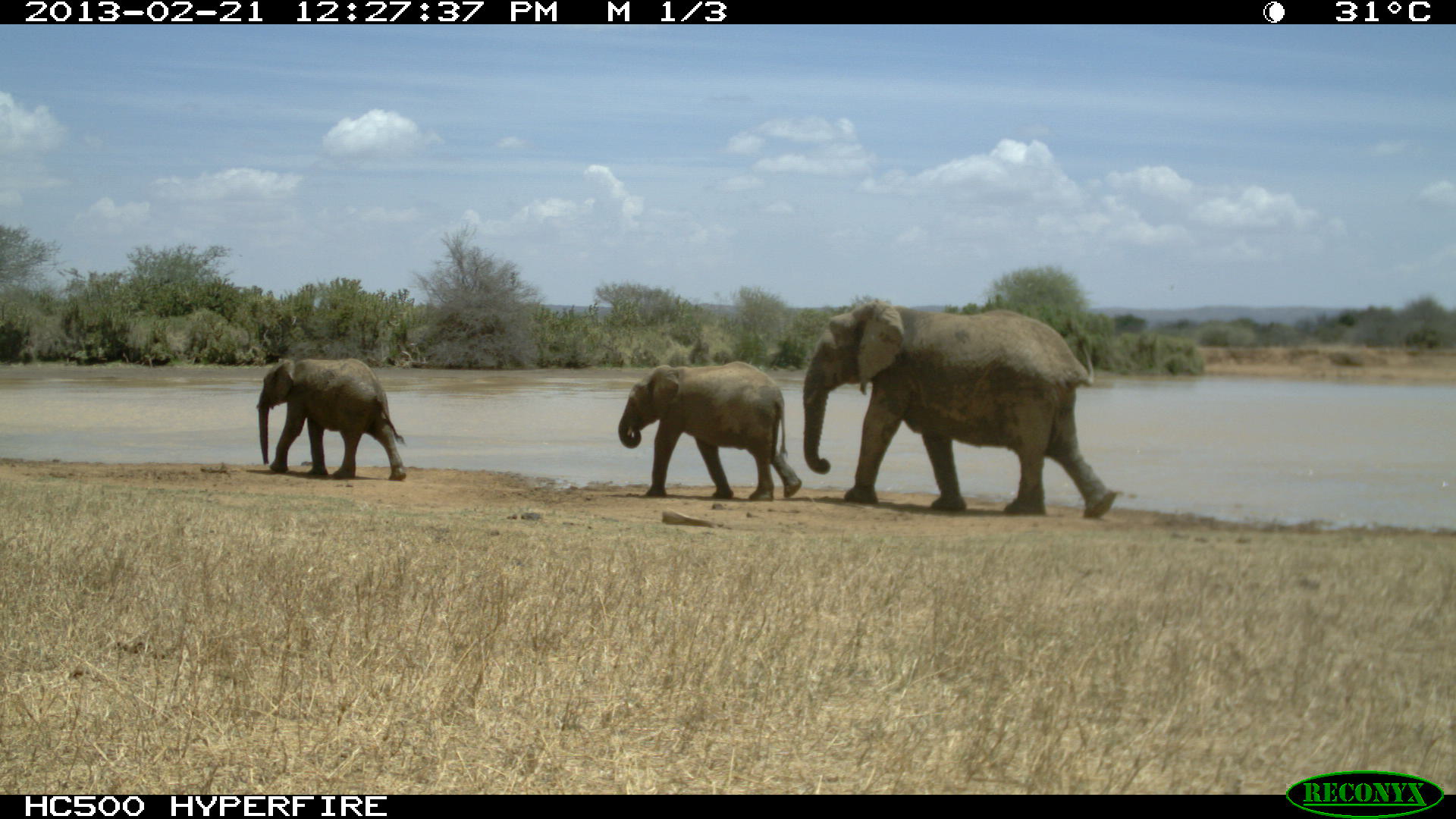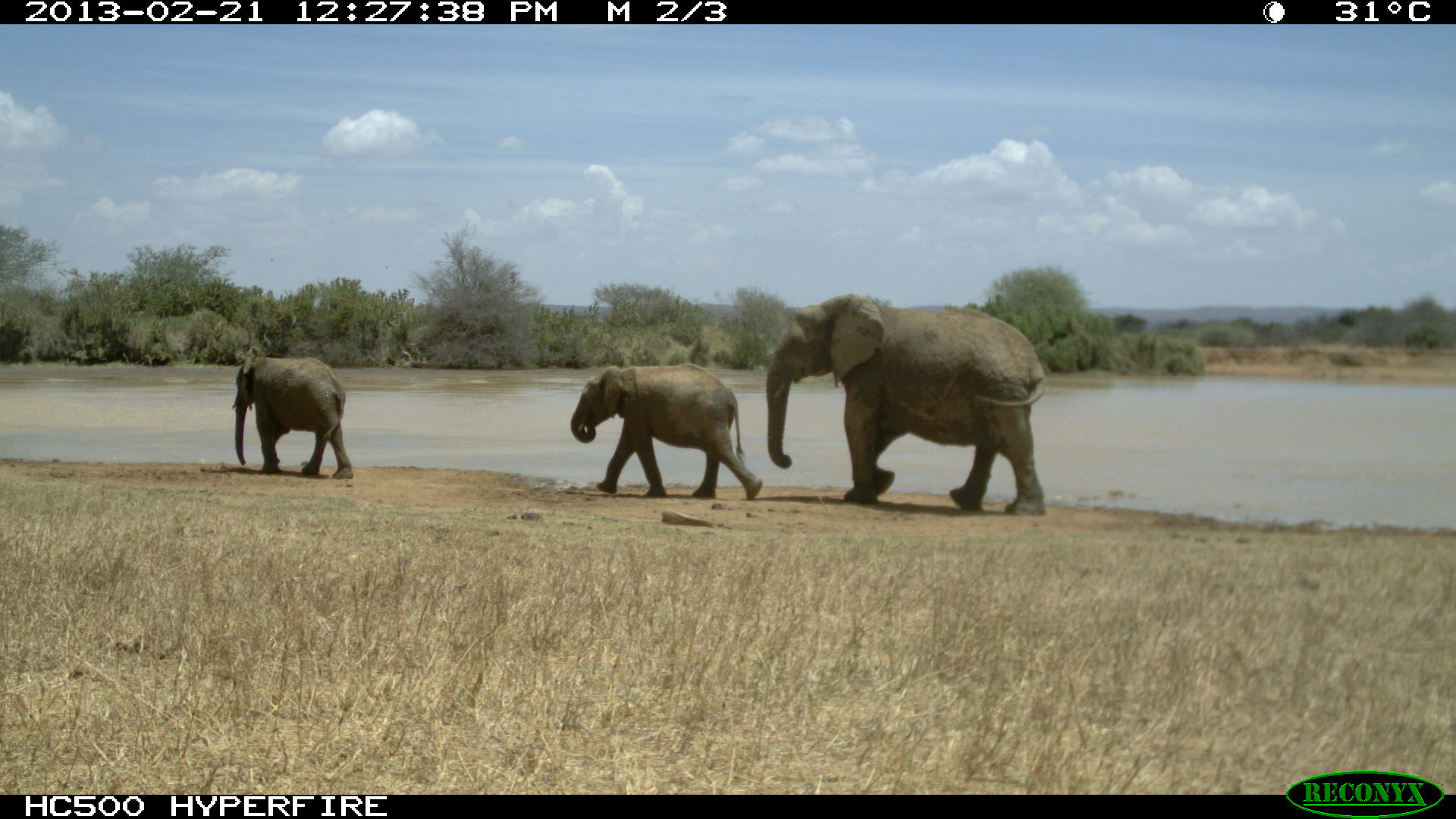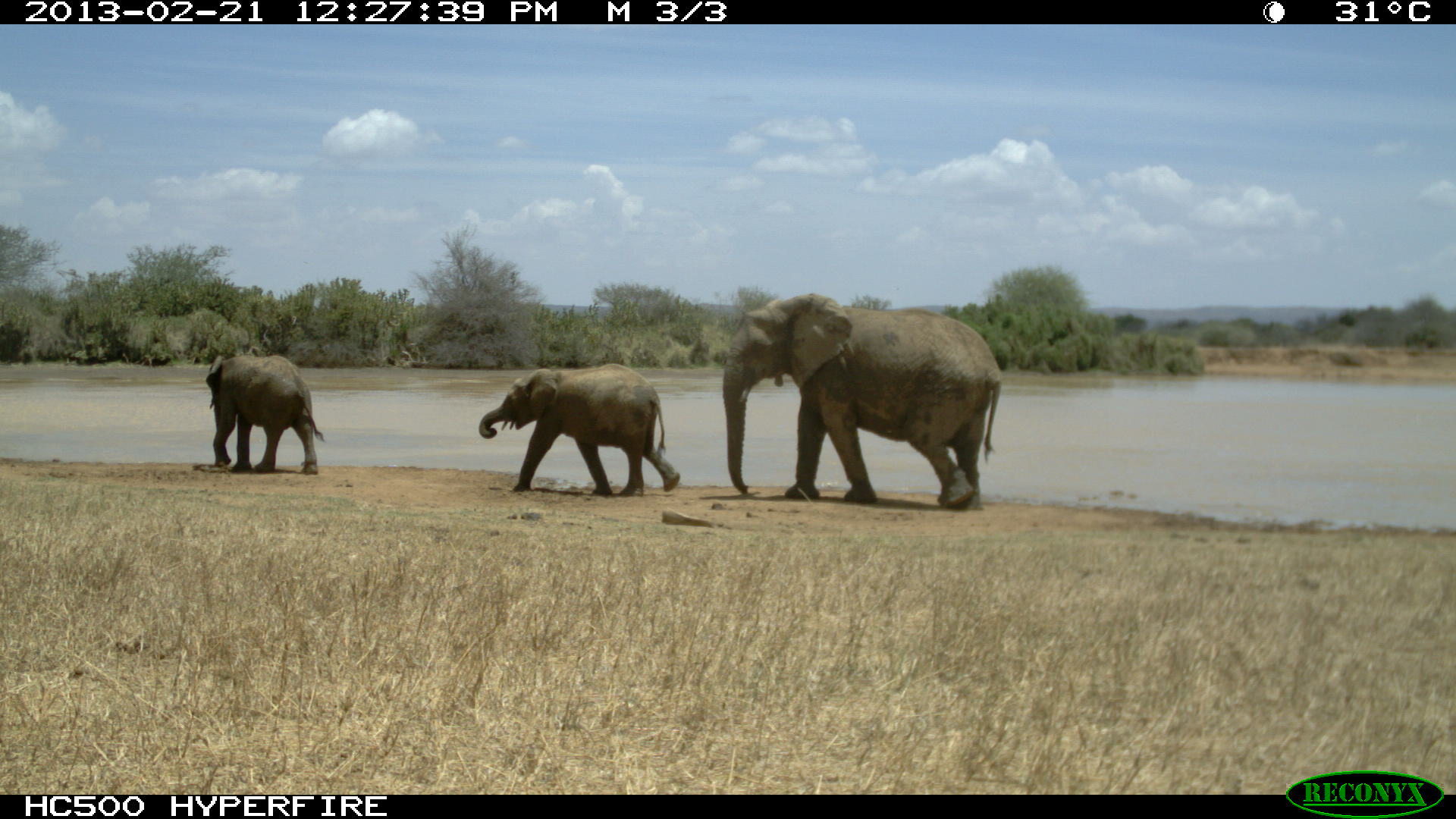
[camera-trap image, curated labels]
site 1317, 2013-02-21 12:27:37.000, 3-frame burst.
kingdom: Animalia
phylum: Chordata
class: Mammalia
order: Proboscidea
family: Elephantidae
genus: Loxodonta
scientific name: Loxodonta africana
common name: african bush elephant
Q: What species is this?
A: Loxodonta africana (african bush elephant).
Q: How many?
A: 3.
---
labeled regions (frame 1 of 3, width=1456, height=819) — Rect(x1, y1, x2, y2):
loxodonta africana: Rect(802, 302, 1117, 520); Rect(617, 360, 802, 501); Rect(255, 357, 406, 482)